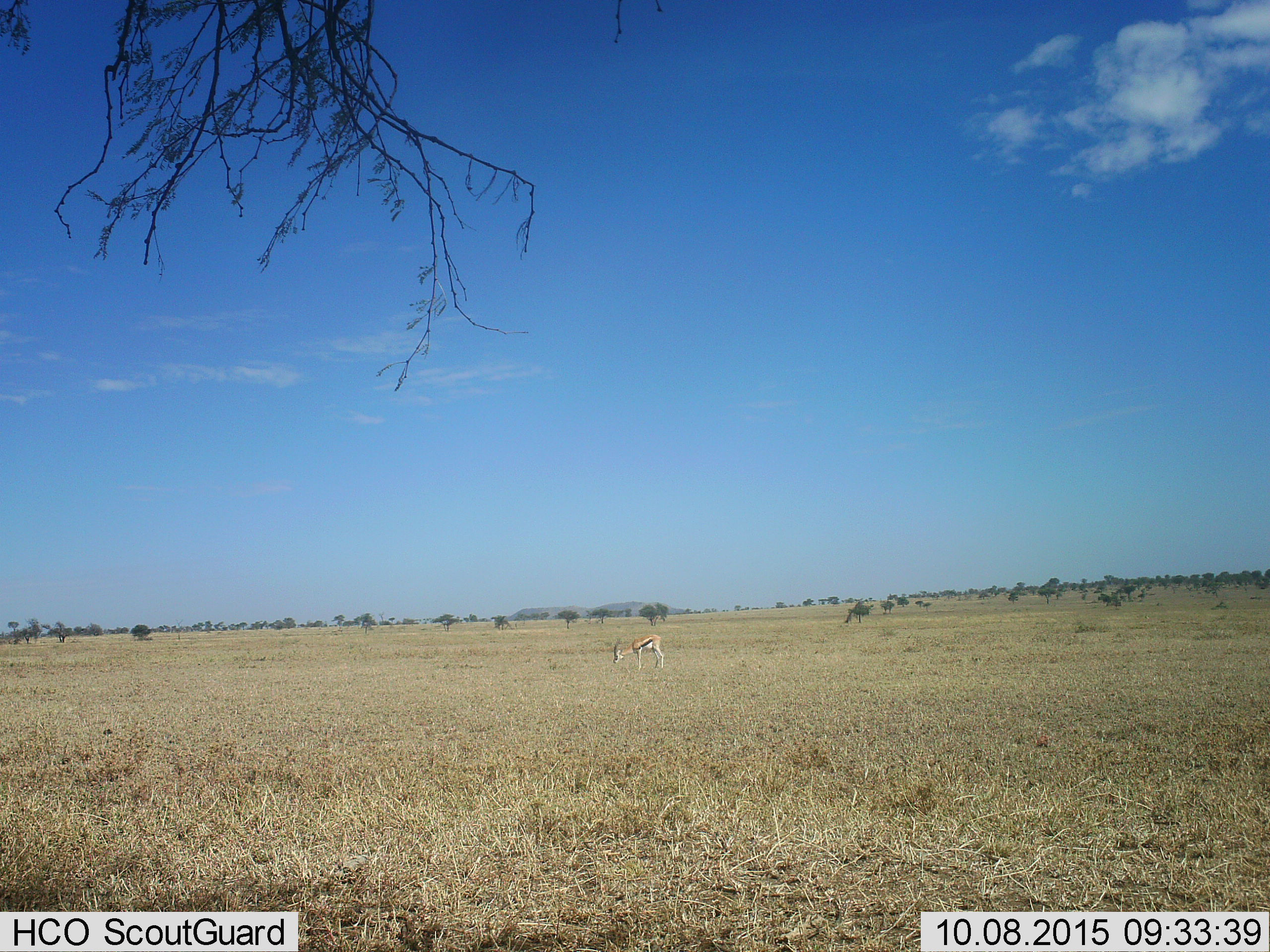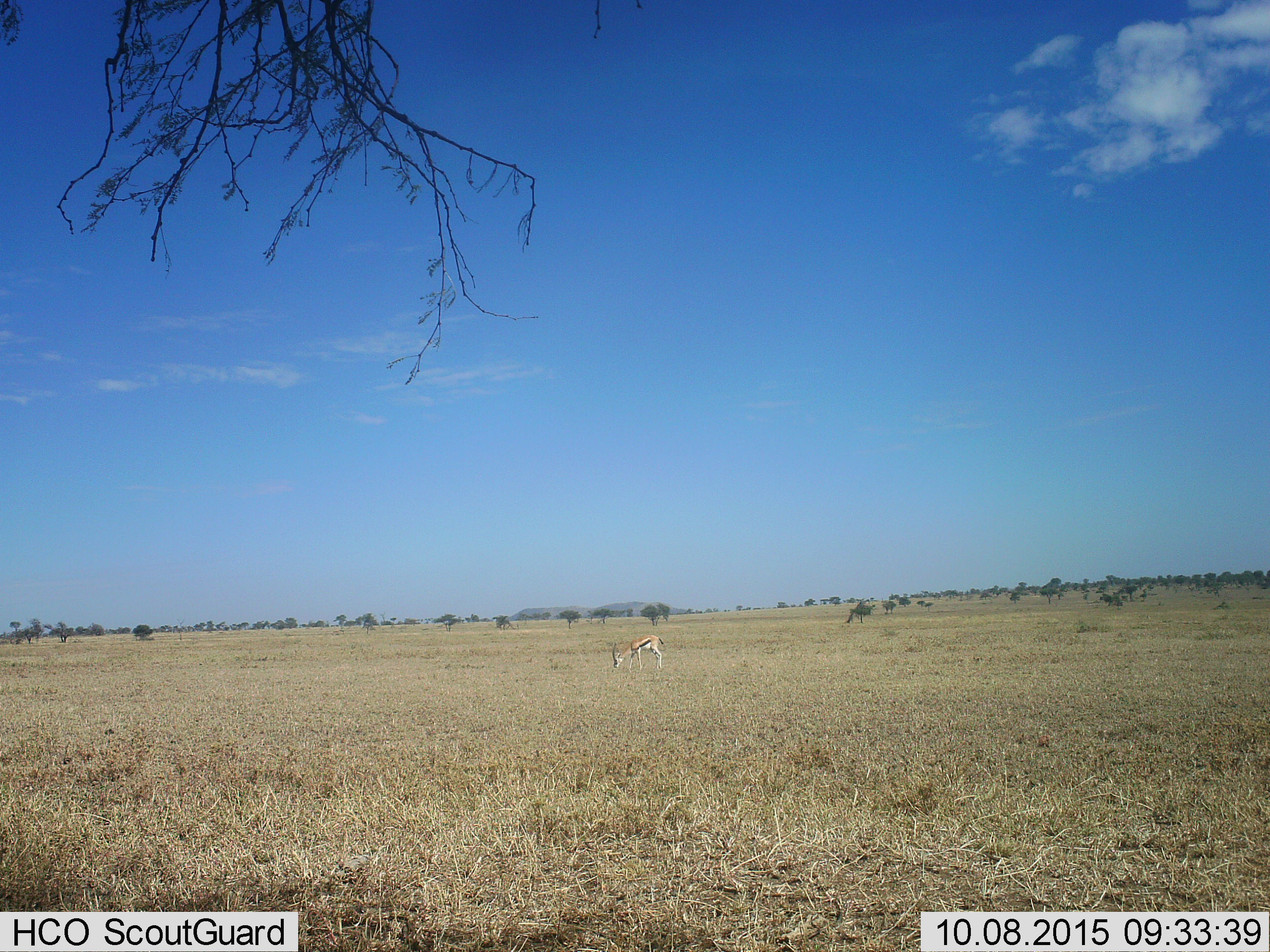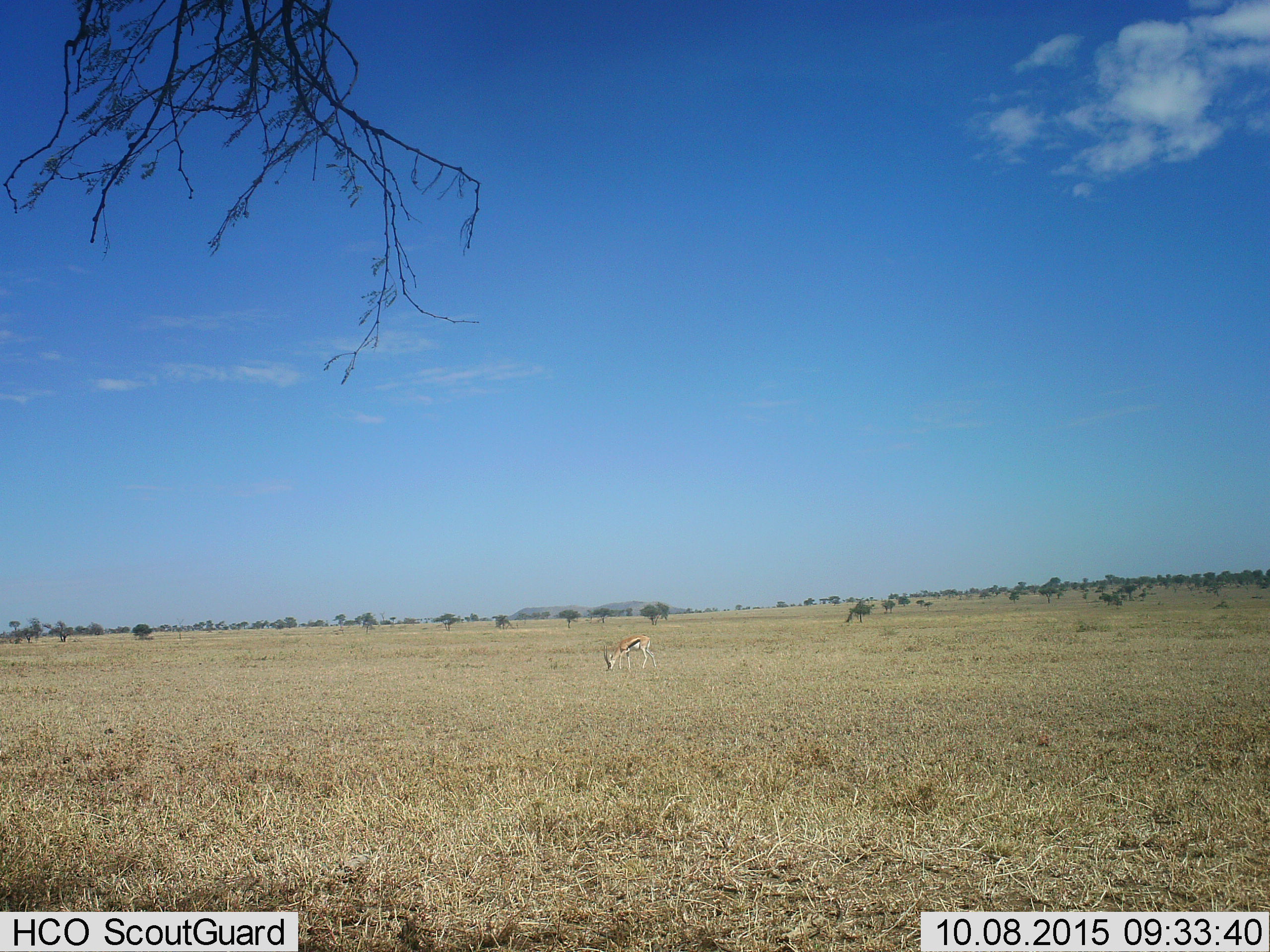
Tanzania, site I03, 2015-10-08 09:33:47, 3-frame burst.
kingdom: Animalia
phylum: Chordata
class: Mammalia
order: Artiodactyla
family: Bovidae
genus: Eudorcas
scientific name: Eudorcas thomsonii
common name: thomson's gazelle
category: gazellethomsons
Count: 1.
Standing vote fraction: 20%.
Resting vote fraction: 0%.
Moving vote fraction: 20%.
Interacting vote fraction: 0%.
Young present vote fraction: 0%.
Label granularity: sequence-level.